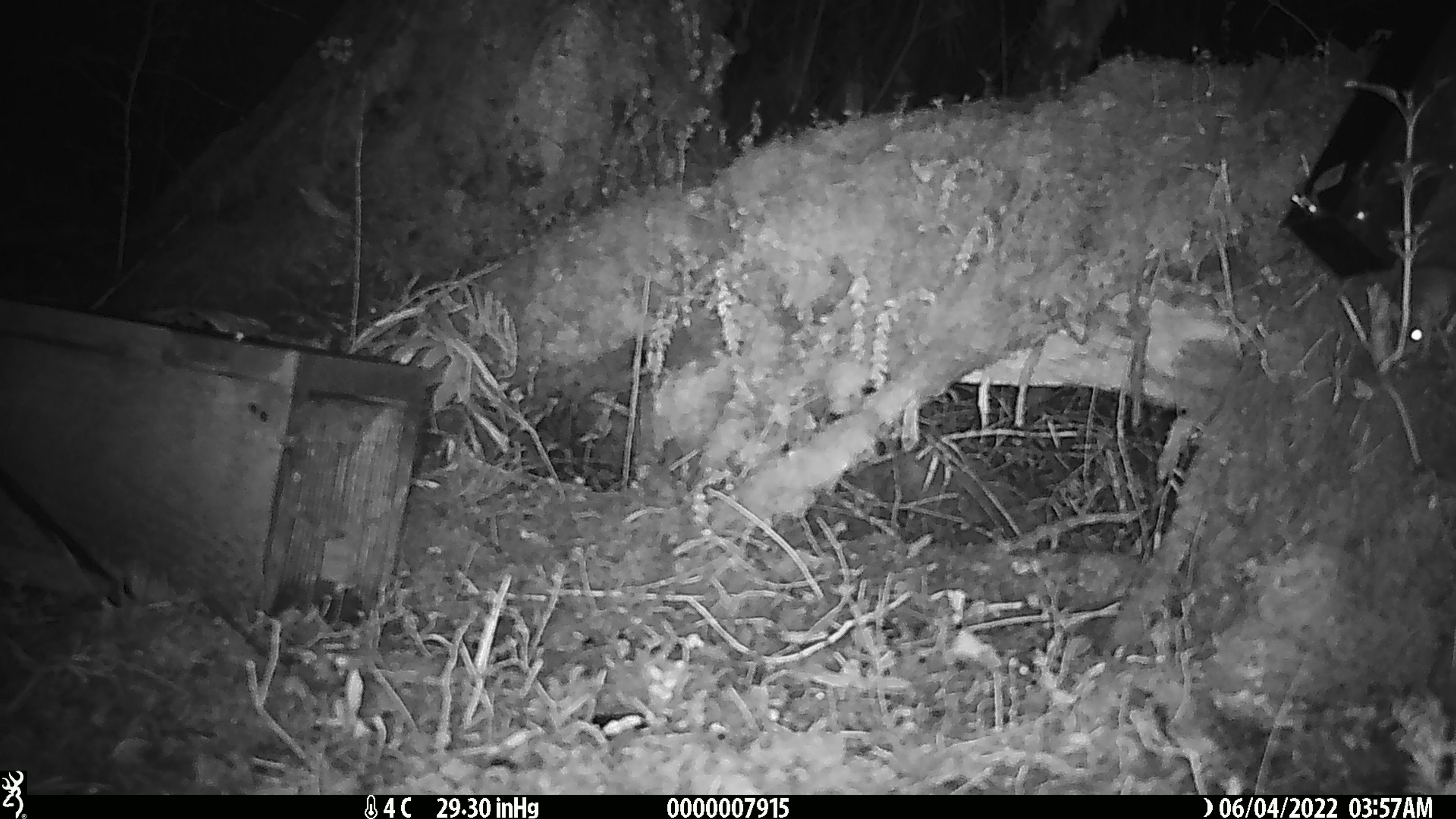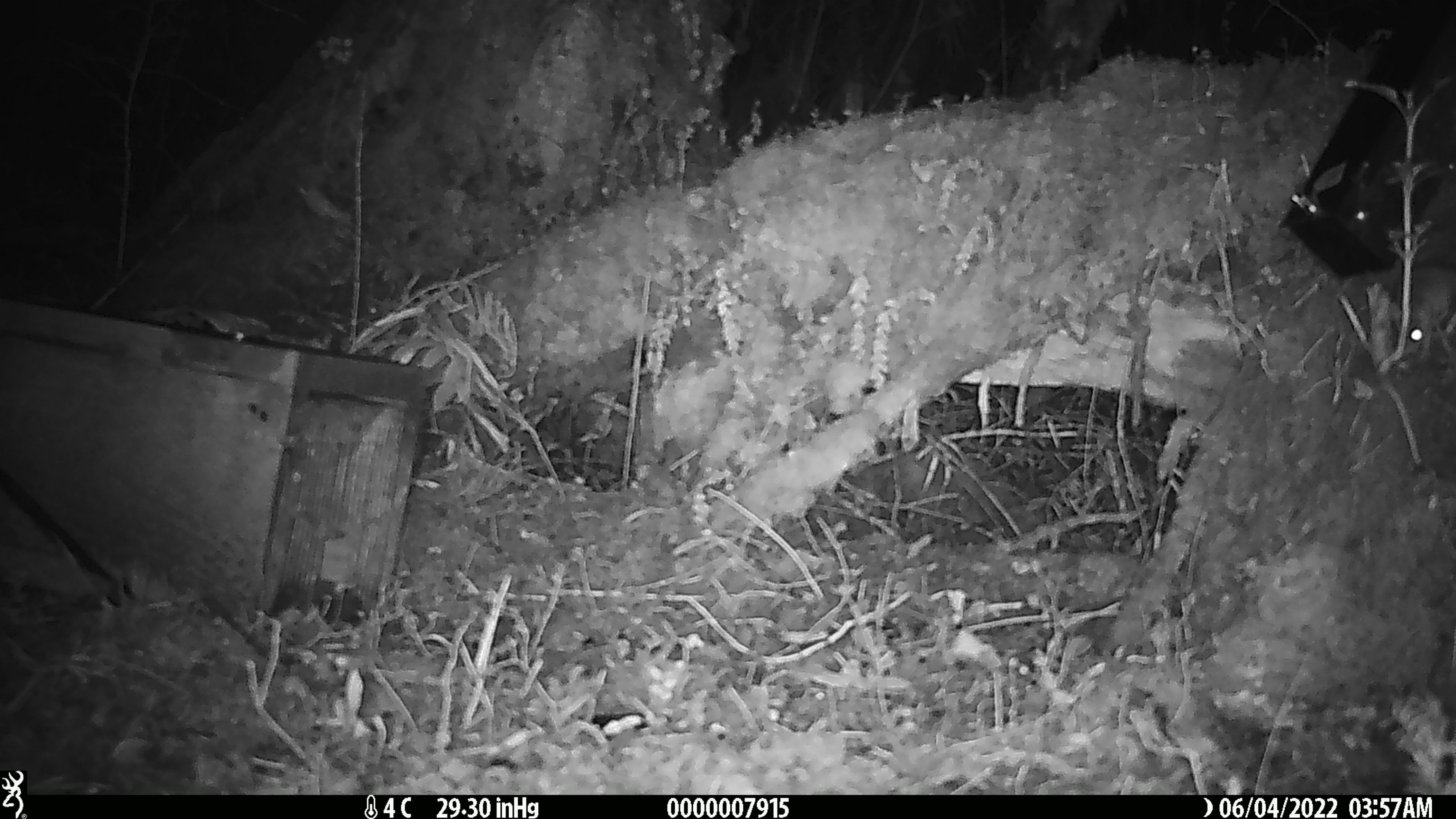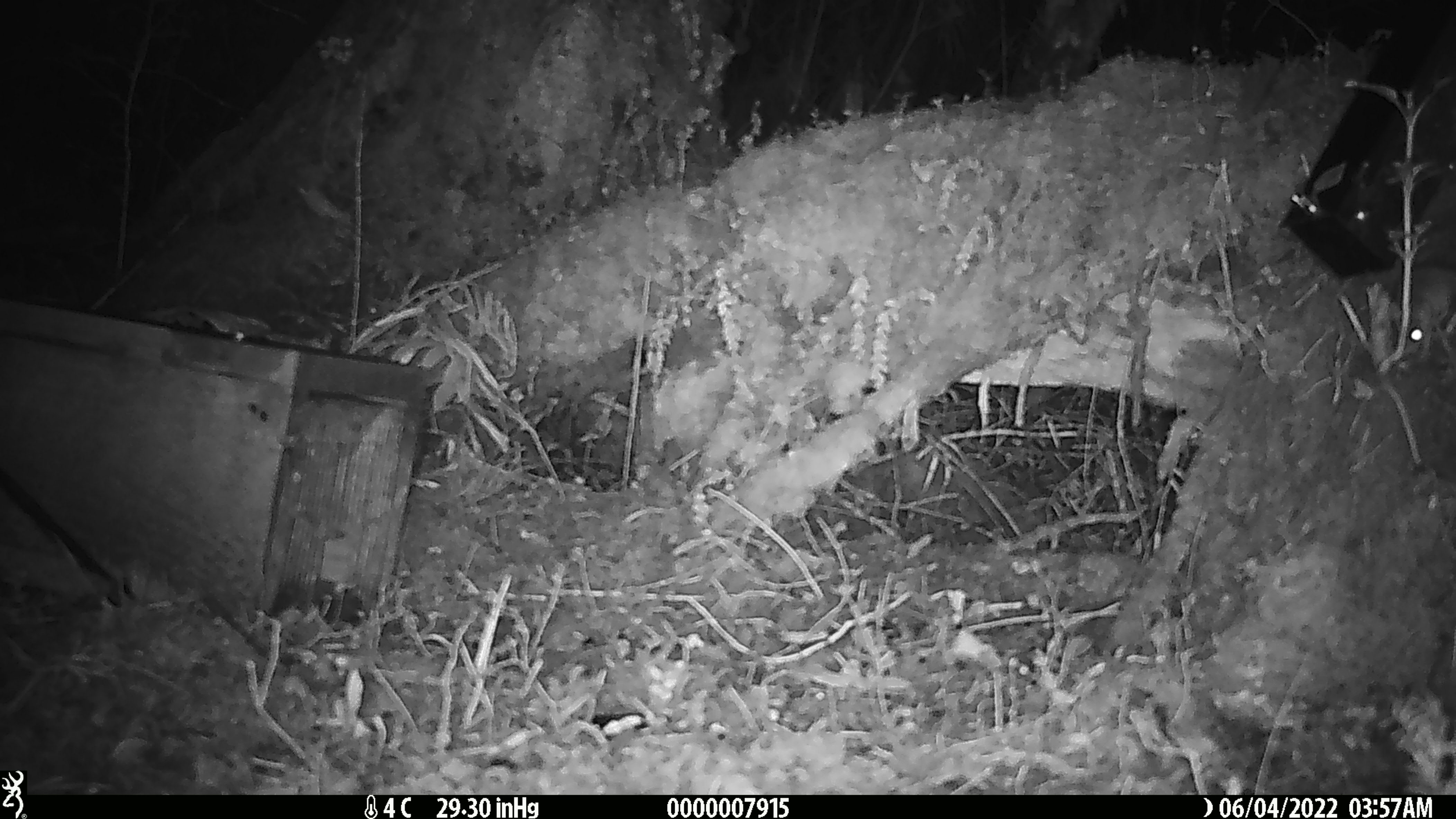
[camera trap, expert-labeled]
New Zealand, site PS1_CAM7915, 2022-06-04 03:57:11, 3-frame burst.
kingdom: Animalia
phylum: Chordata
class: Mammalia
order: Rodentia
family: Muridae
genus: Mus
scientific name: Mus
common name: mouse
Mouse (Mus).